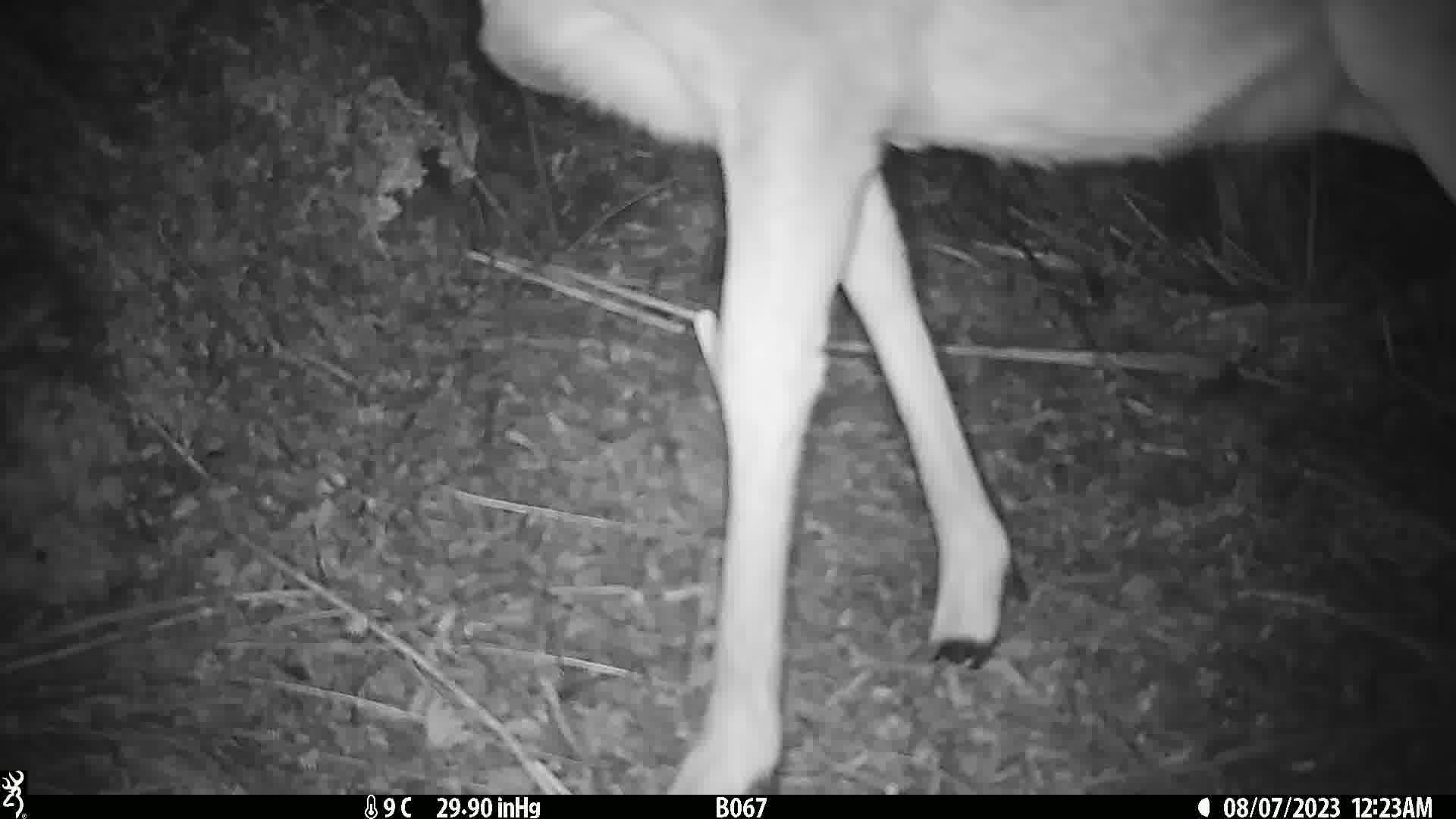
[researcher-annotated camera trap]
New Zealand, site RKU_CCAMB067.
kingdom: Animalia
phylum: Chordata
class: Mammalia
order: Artiodactyla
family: Cervidae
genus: Odocoileus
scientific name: Odocoileus virginianus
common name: white-tailed deer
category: white tailed deer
White tailed deer (white-tailed deer) (Odocoileus virginianus).